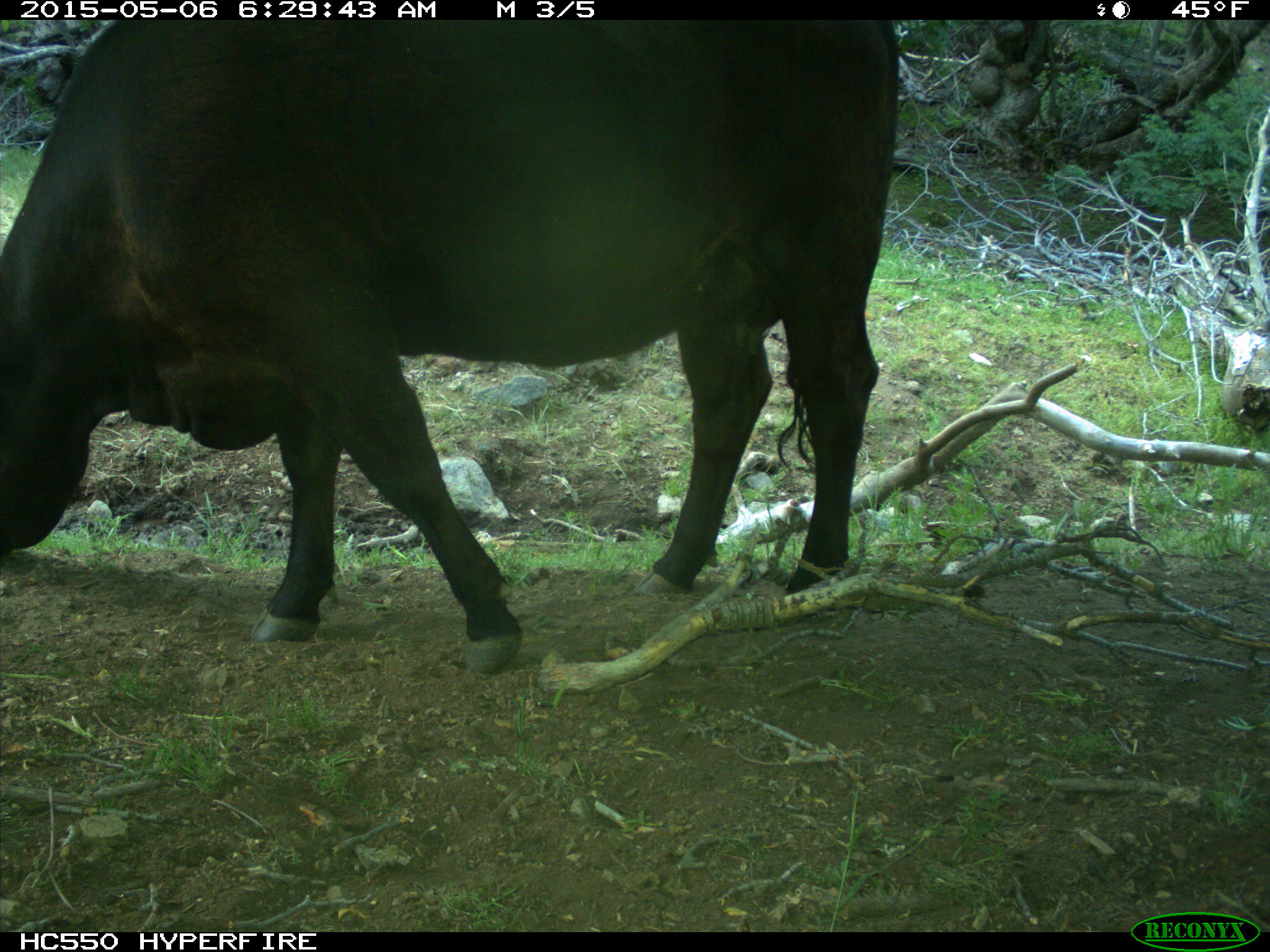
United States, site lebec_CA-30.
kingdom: Animalia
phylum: Chordata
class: Mammalia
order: Artiodactyla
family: Bovidae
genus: Bos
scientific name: Bos taurus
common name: domestic cow